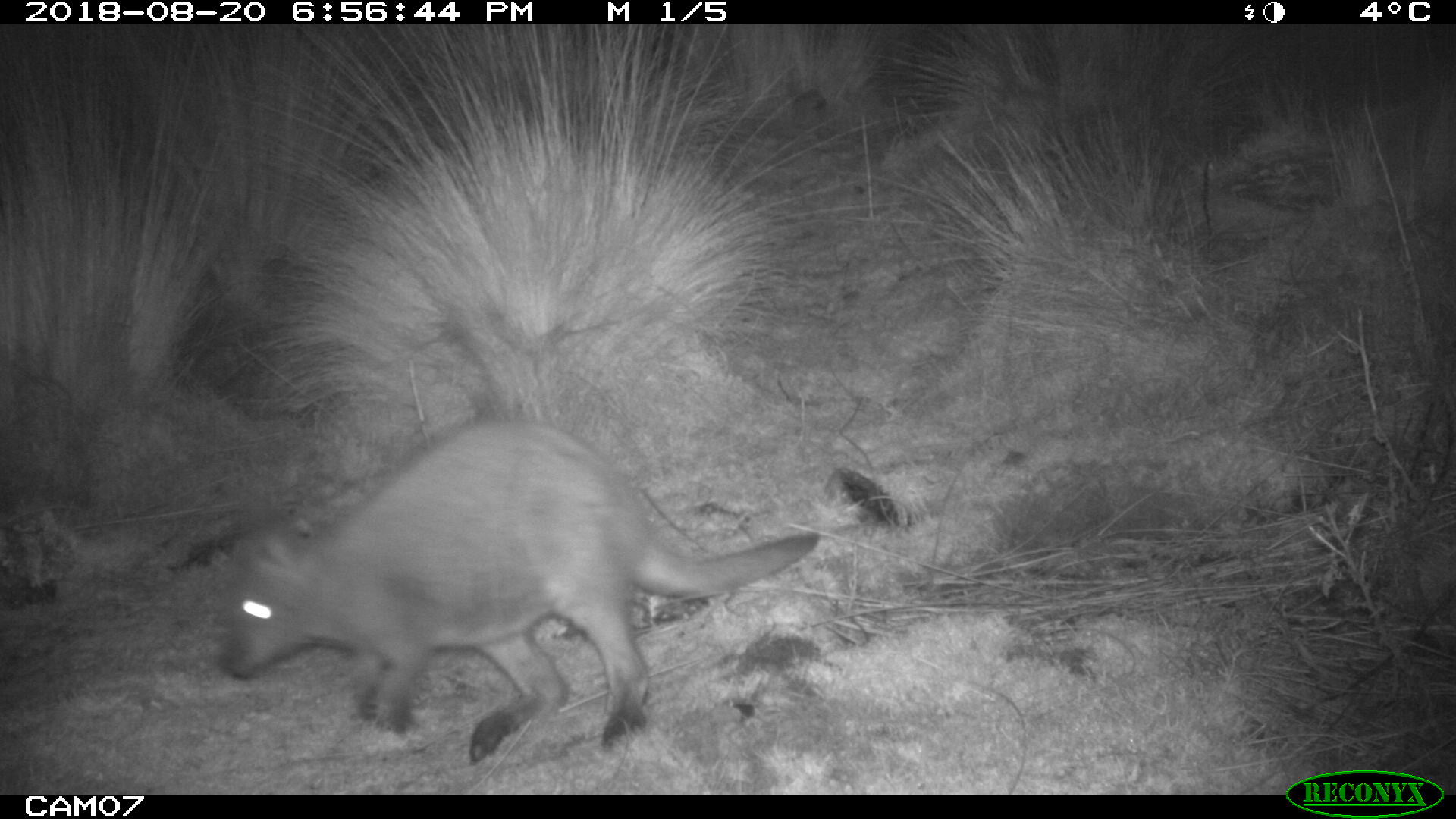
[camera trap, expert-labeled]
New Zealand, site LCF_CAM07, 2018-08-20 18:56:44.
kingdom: Animalia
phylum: Chordata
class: Mammalia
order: Diprotodontia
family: Macropodidae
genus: Notamacropus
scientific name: Notamacropus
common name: wallaby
Wallaby (Notamacropus).